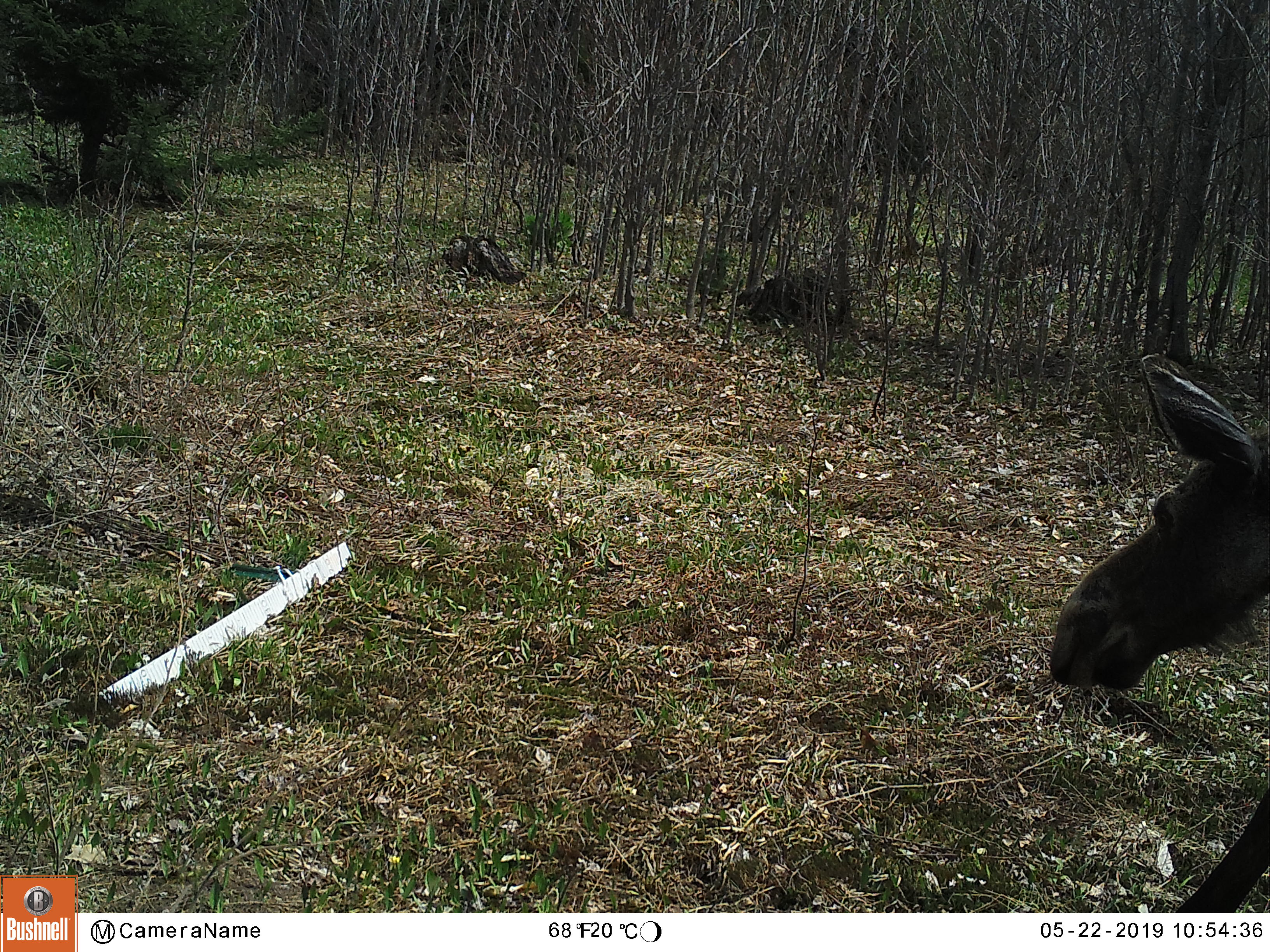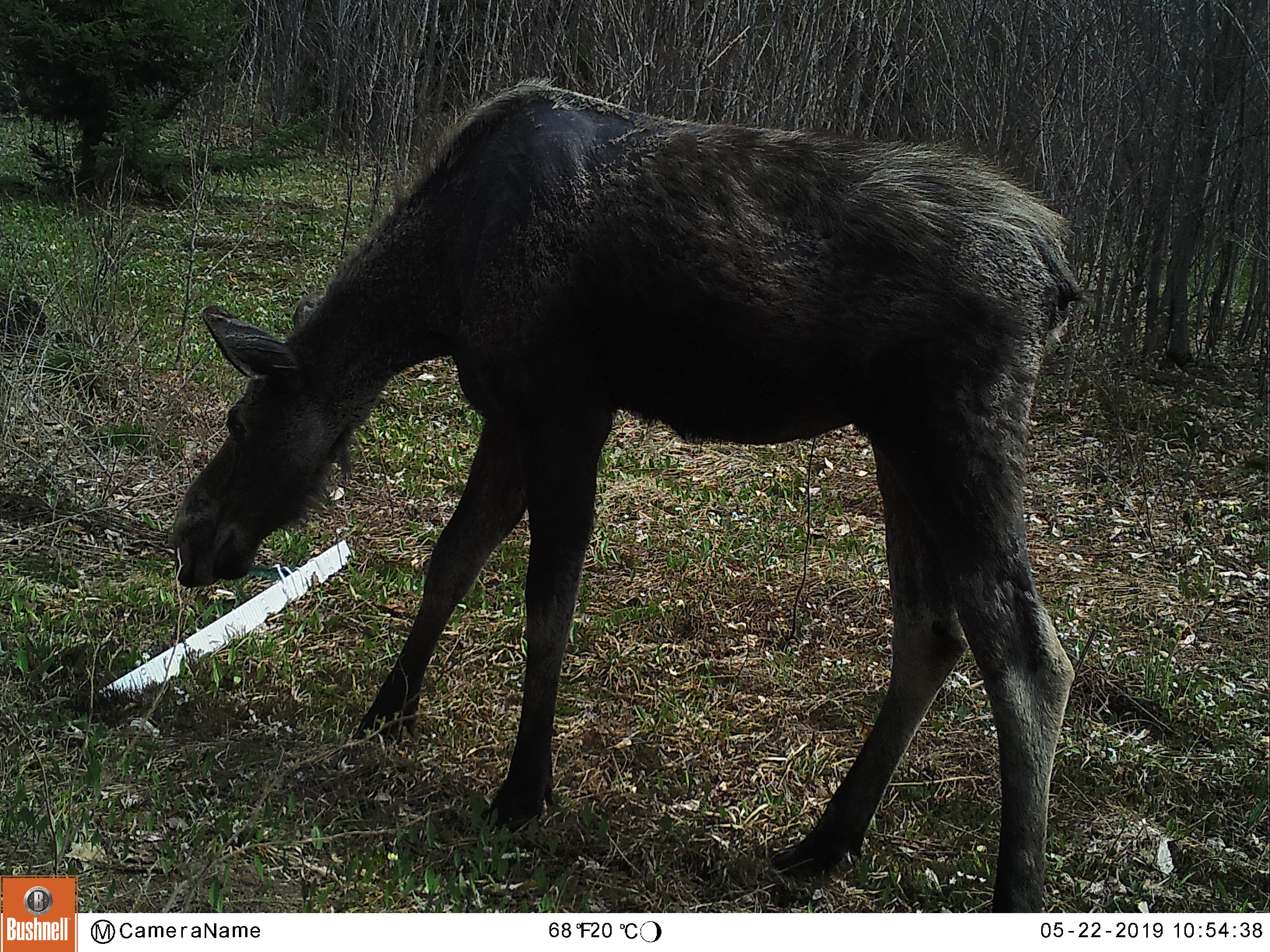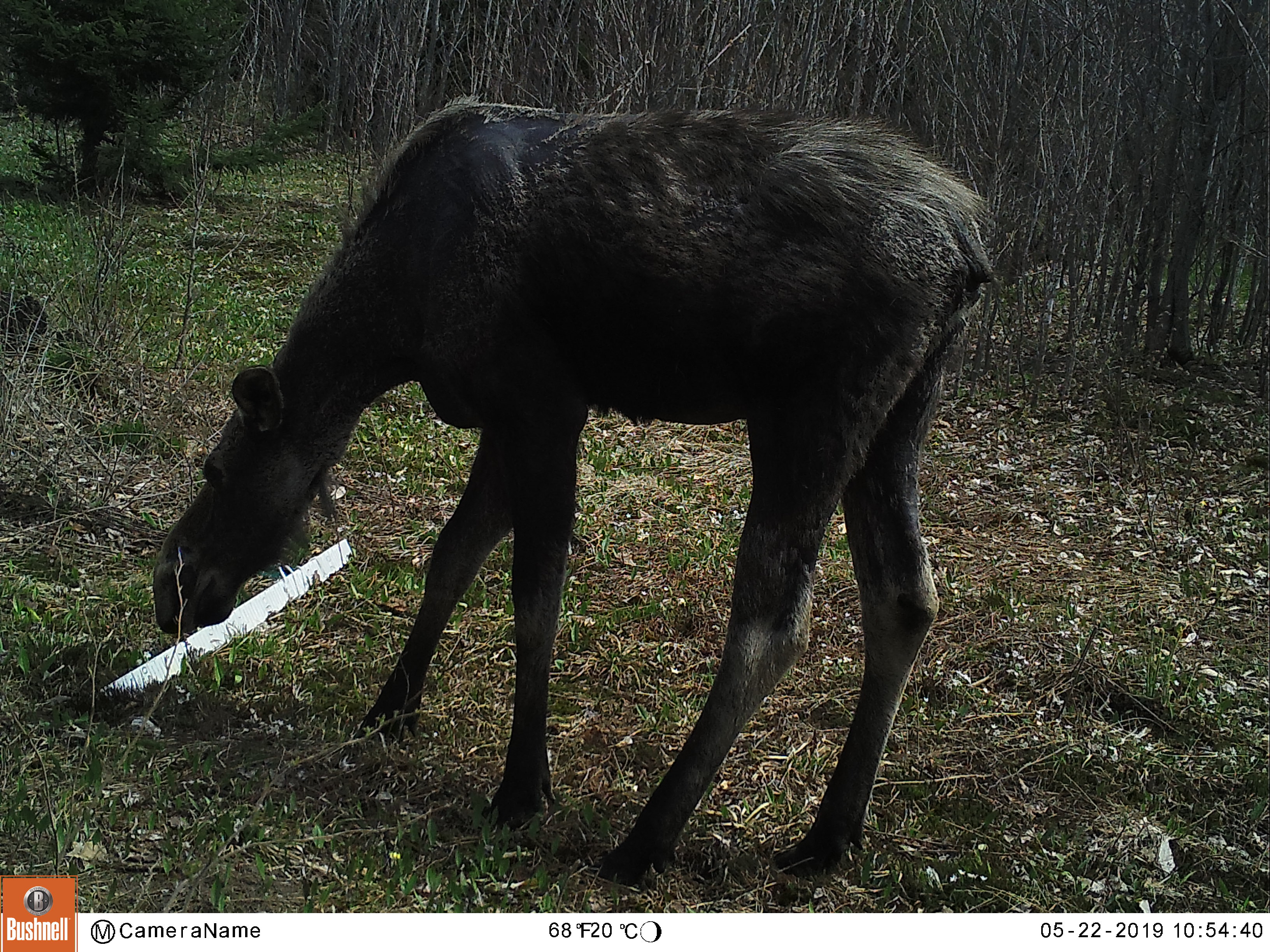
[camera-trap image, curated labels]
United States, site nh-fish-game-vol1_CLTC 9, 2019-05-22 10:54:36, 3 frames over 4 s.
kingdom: Animalia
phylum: Chordata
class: Mammalia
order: Artiodactyla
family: Cervidae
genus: Alces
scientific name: Alces alces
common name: moose